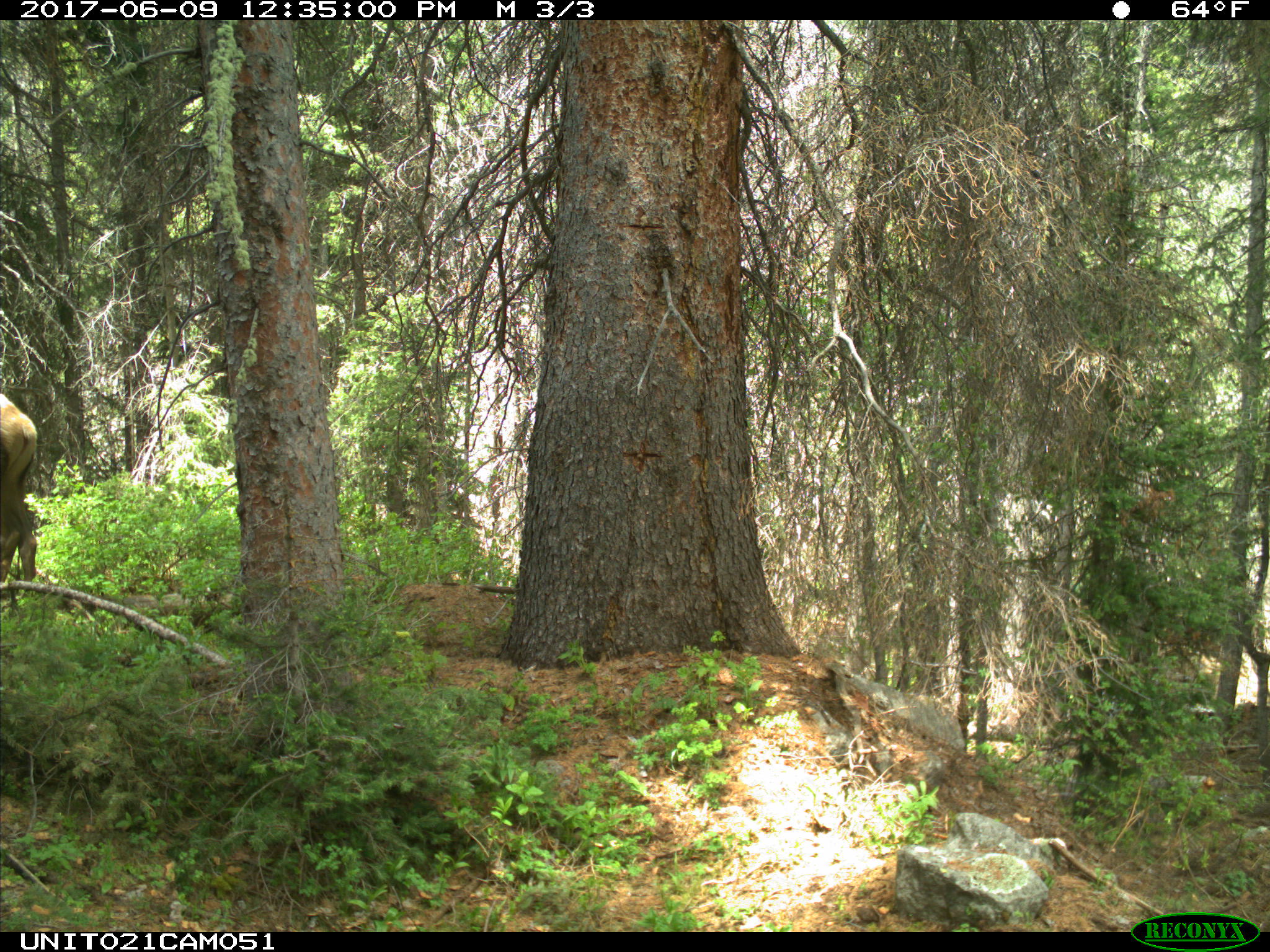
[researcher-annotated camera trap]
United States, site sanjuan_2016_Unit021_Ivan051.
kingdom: Animalia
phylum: Chordata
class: Mammalia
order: Artiodactyla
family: Cervidae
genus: Cervus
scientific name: Cervus elaphus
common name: red deer